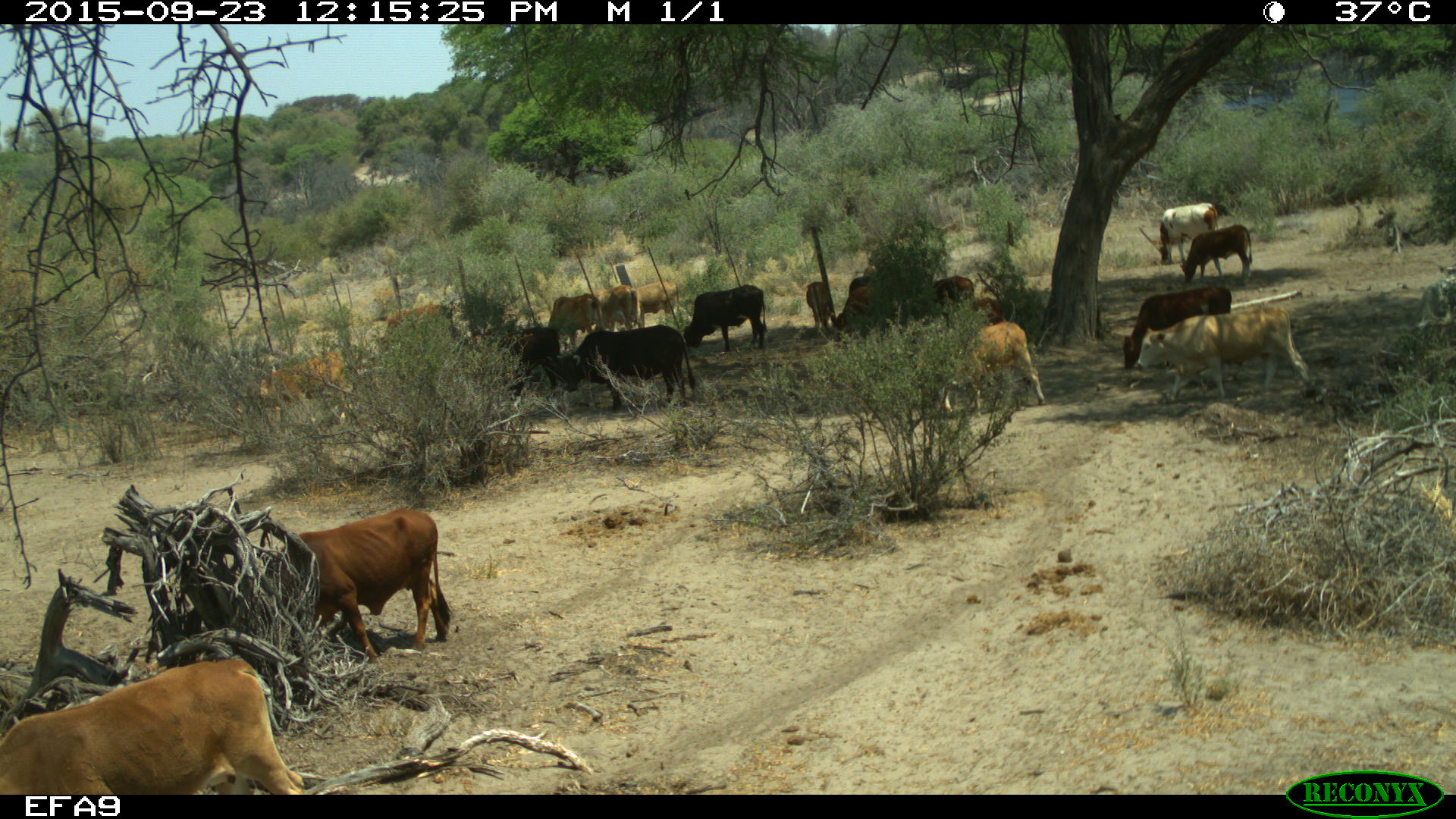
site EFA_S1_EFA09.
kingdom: Animalia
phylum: Chordata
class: Mammalia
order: Artiodactyla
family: Bovidae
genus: Bos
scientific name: Bos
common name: cattle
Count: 11-50.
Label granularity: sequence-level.